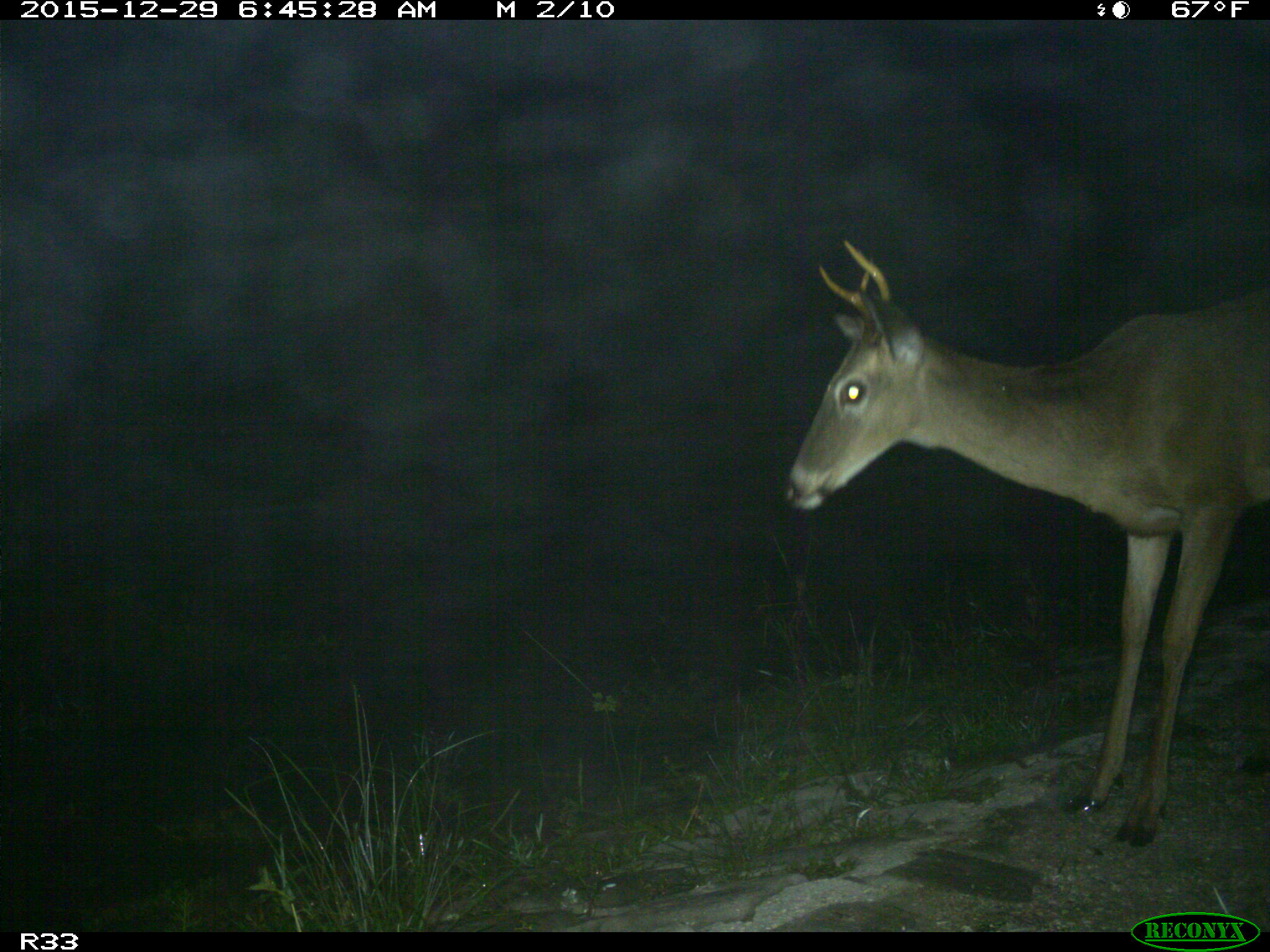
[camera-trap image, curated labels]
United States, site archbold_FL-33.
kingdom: Animalia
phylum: Chordata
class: Mammalia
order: Artiodactyla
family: Cervidae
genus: Odocoileus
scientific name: Odocoileus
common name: deer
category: unidentified deer